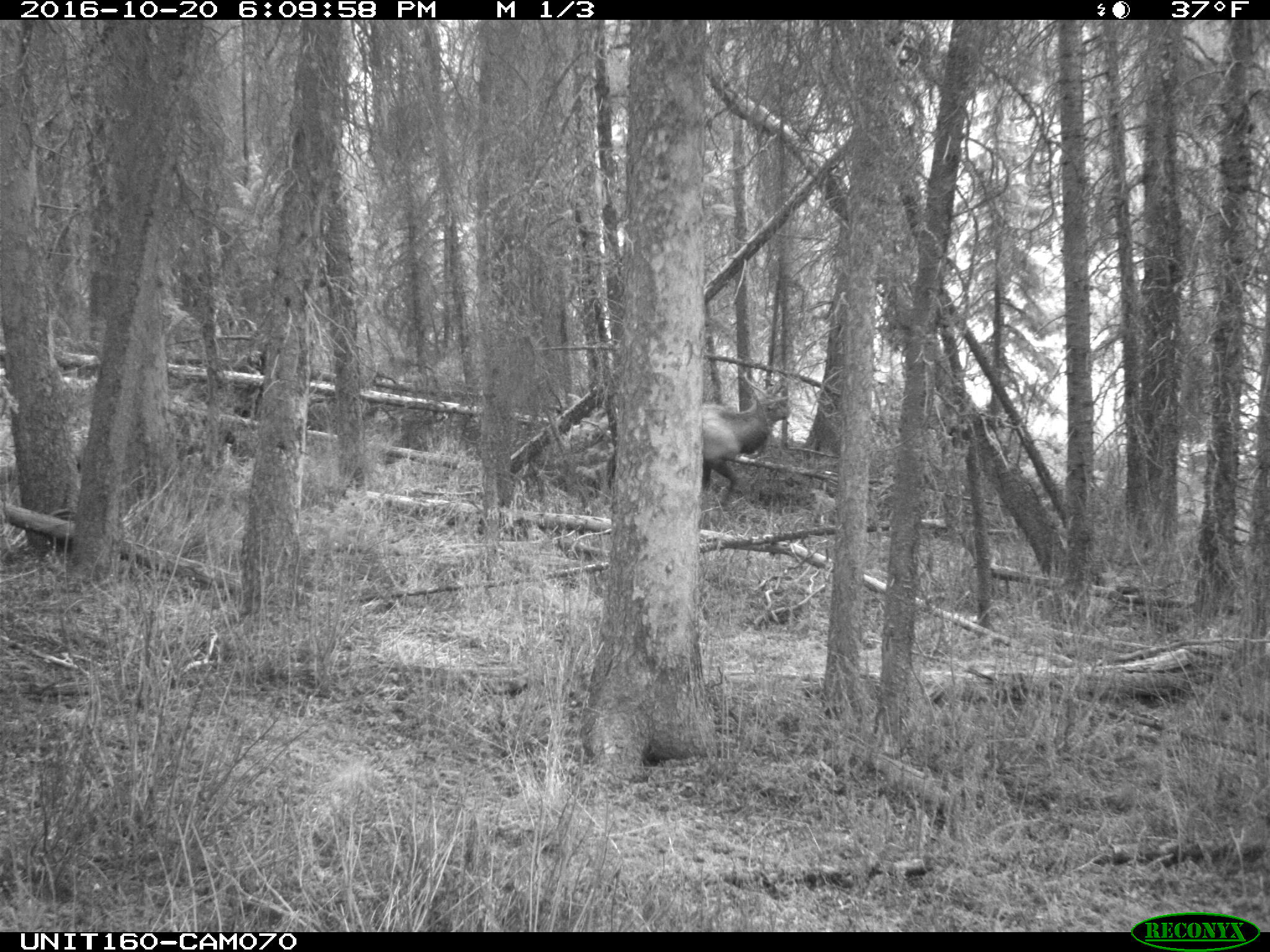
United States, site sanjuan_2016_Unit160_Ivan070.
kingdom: Animalia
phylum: Chordata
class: Mammalia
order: Artiodactyla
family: Cervidae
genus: Cervus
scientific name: Cervus elaphus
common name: red deer